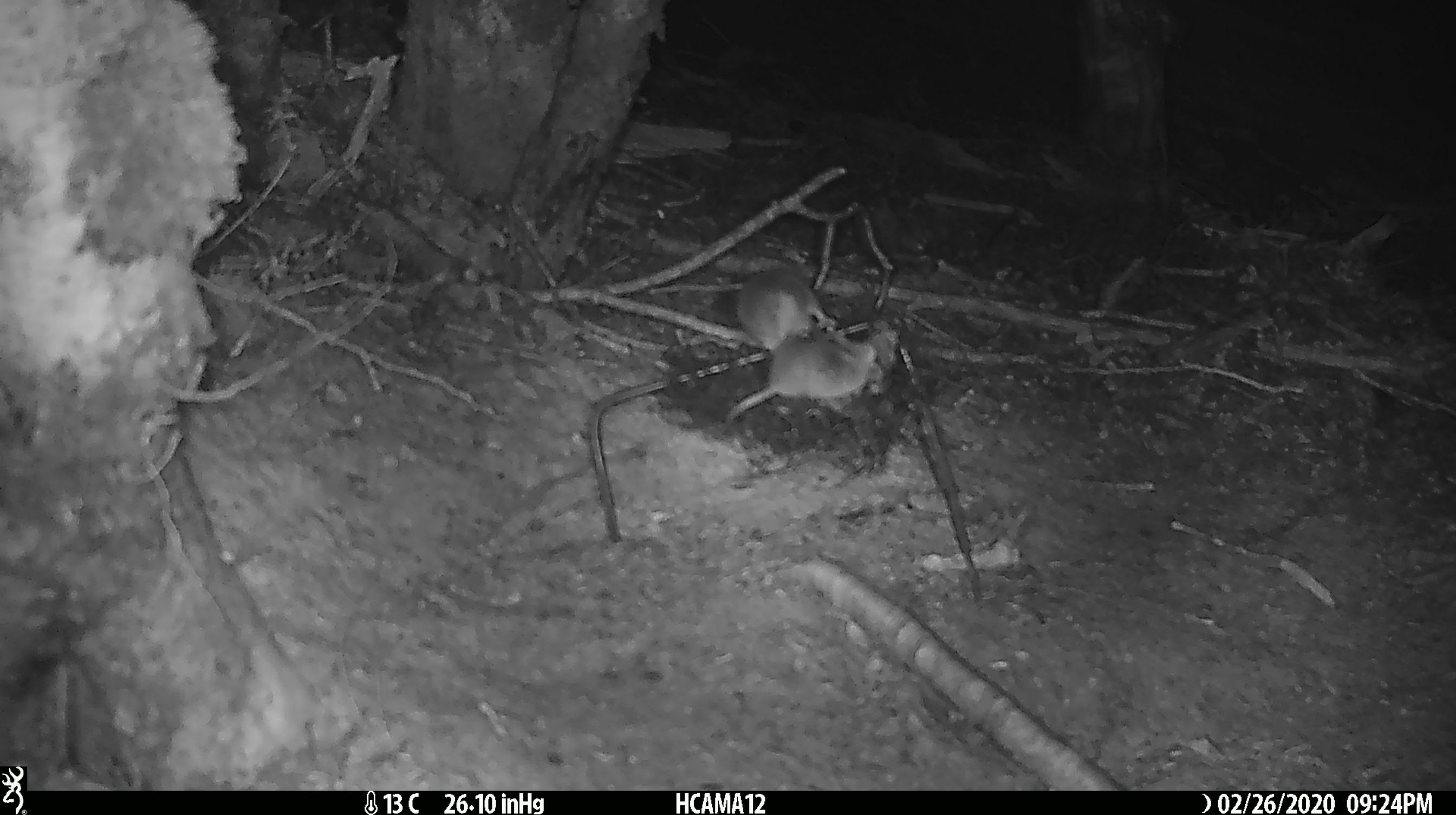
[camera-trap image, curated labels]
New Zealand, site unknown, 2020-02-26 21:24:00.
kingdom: Animalia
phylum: Chordata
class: Mammalia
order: Rodentia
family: Muridae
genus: Mus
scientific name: Mus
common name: mouse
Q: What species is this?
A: Mouse (Mus).